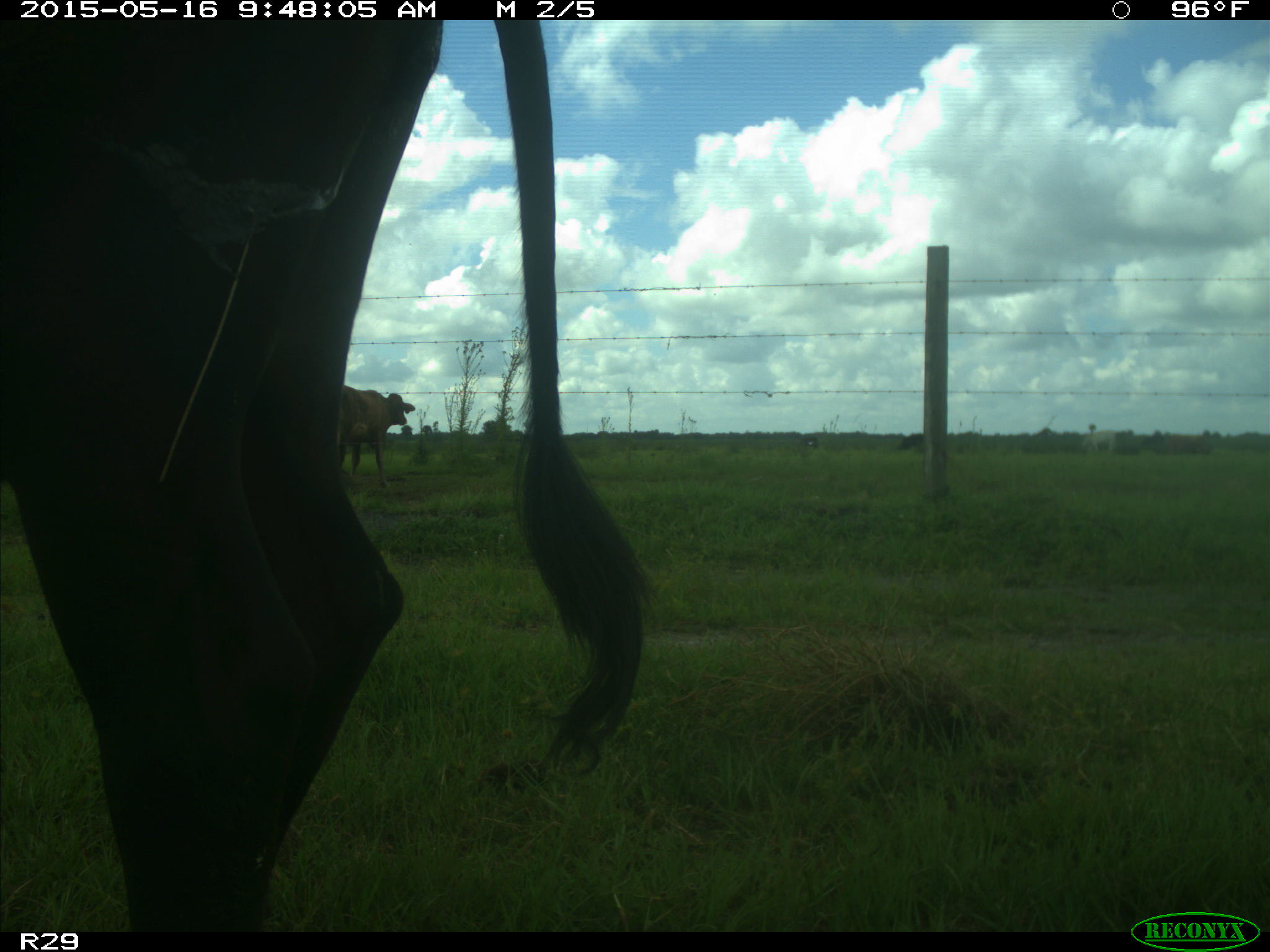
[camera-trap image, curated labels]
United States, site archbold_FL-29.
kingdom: Animalia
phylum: Chordata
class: Mammalia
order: Artiodactyla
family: Bovidae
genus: Bos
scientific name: Bos taurus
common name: domestic cow